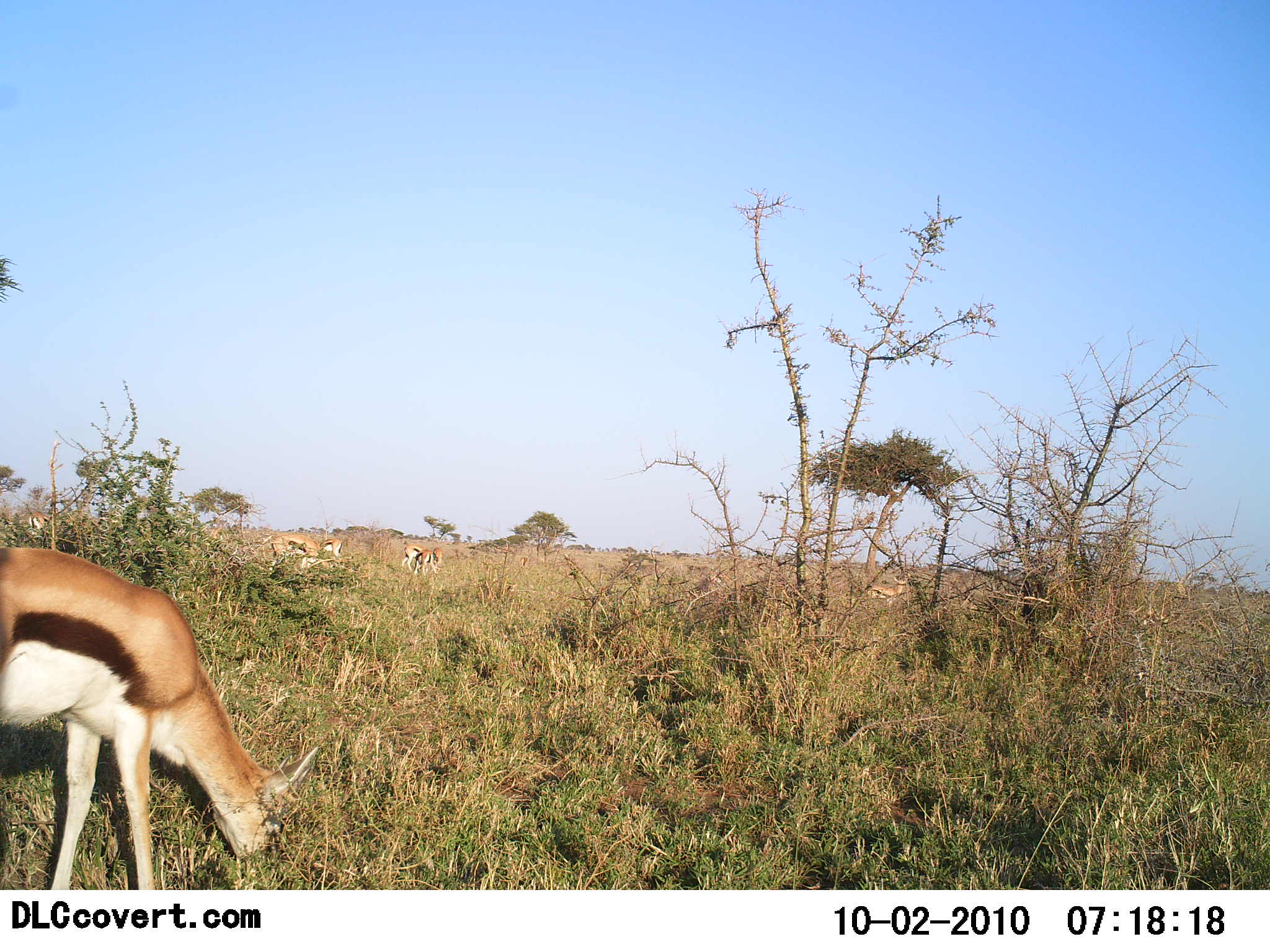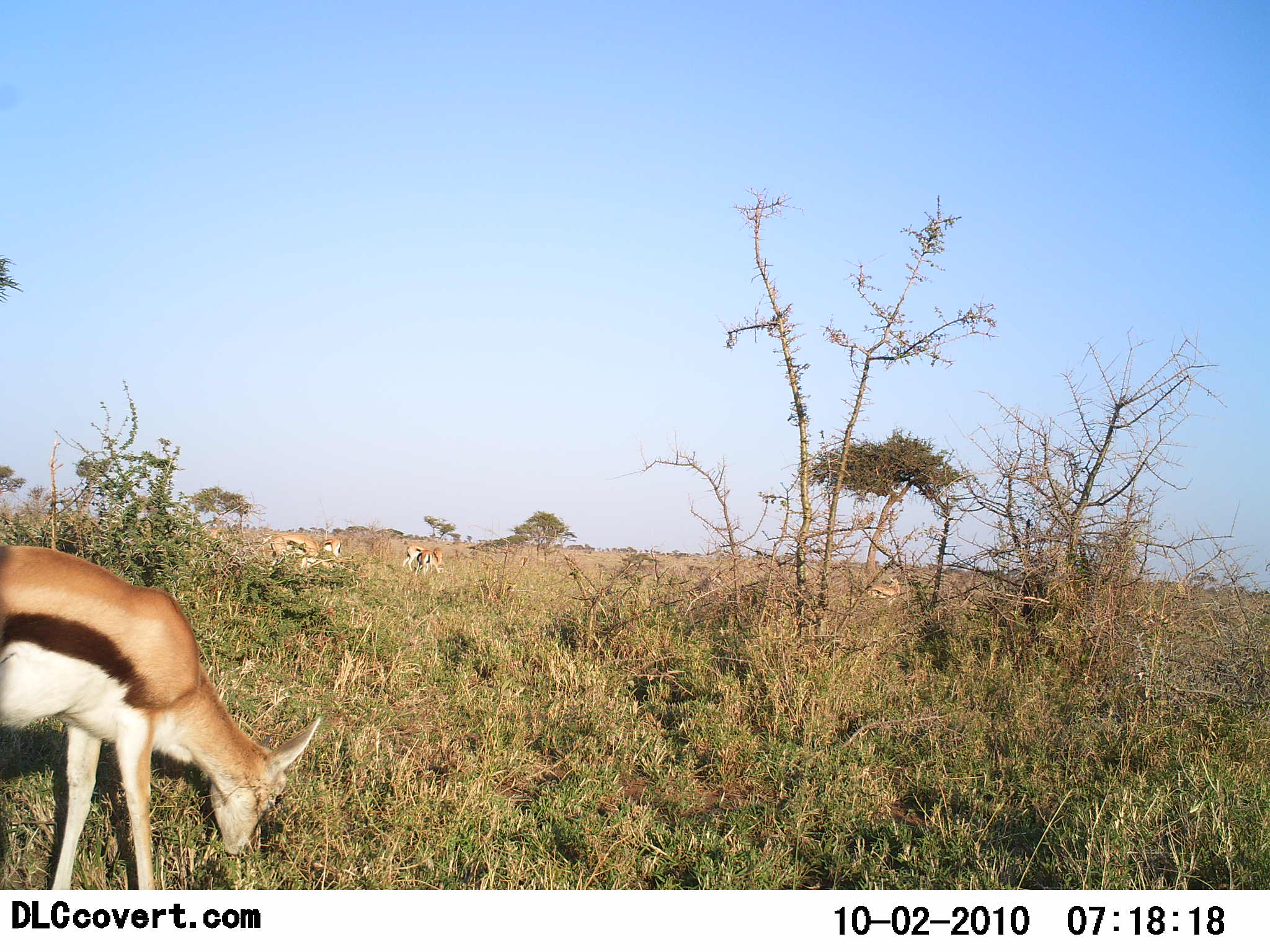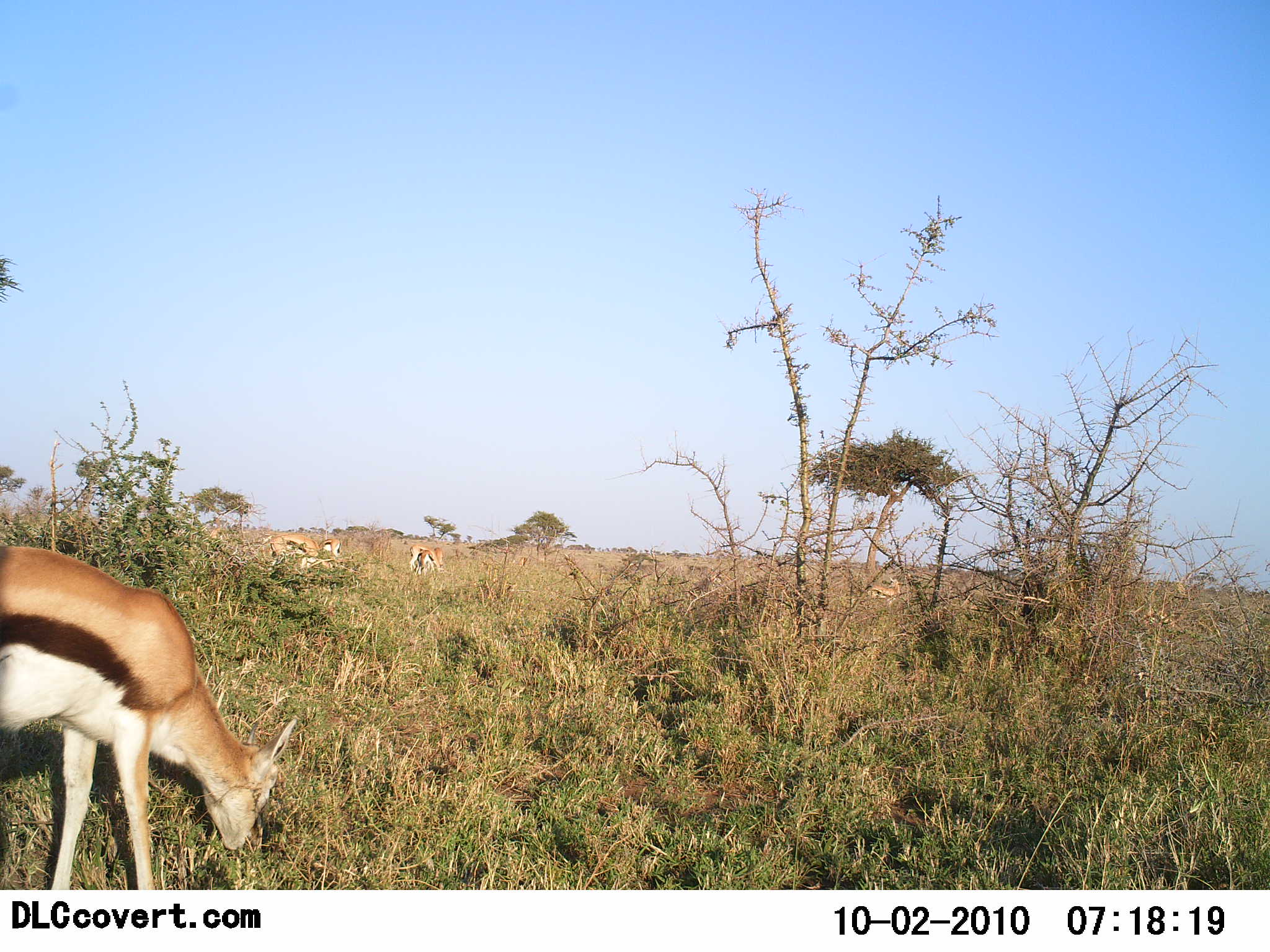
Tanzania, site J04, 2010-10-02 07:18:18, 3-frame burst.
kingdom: Animalia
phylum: Chordata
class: Mammalia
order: Artiodactyla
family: Bovidae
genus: Eudorcas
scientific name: Eudorcas thomsonii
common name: thomson's gazelle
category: gazellethomsons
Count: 5.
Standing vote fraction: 38%.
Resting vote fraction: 0%.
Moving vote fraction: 8%.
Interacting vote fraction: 0%.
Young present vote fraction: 0%.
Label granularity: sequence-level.